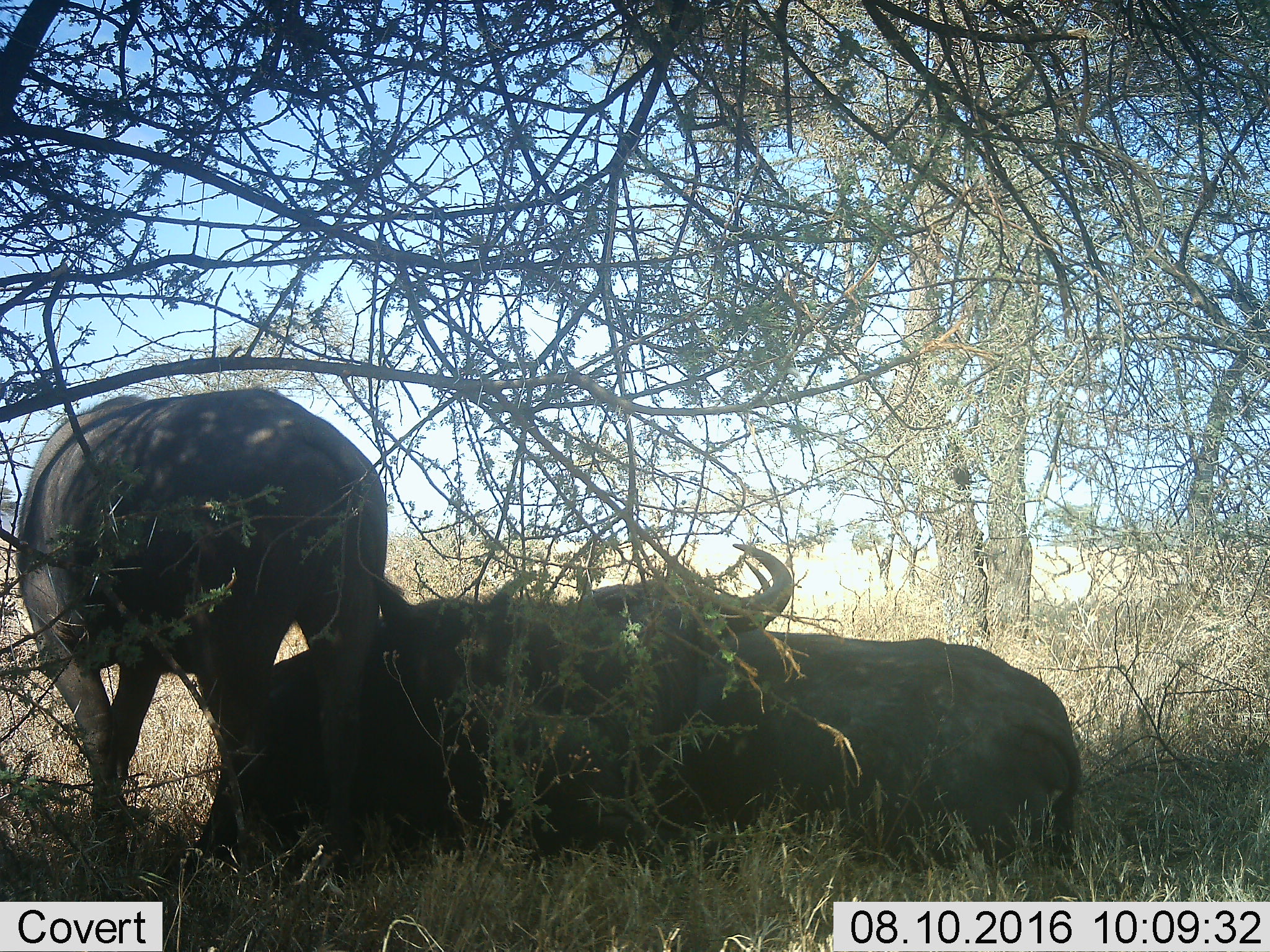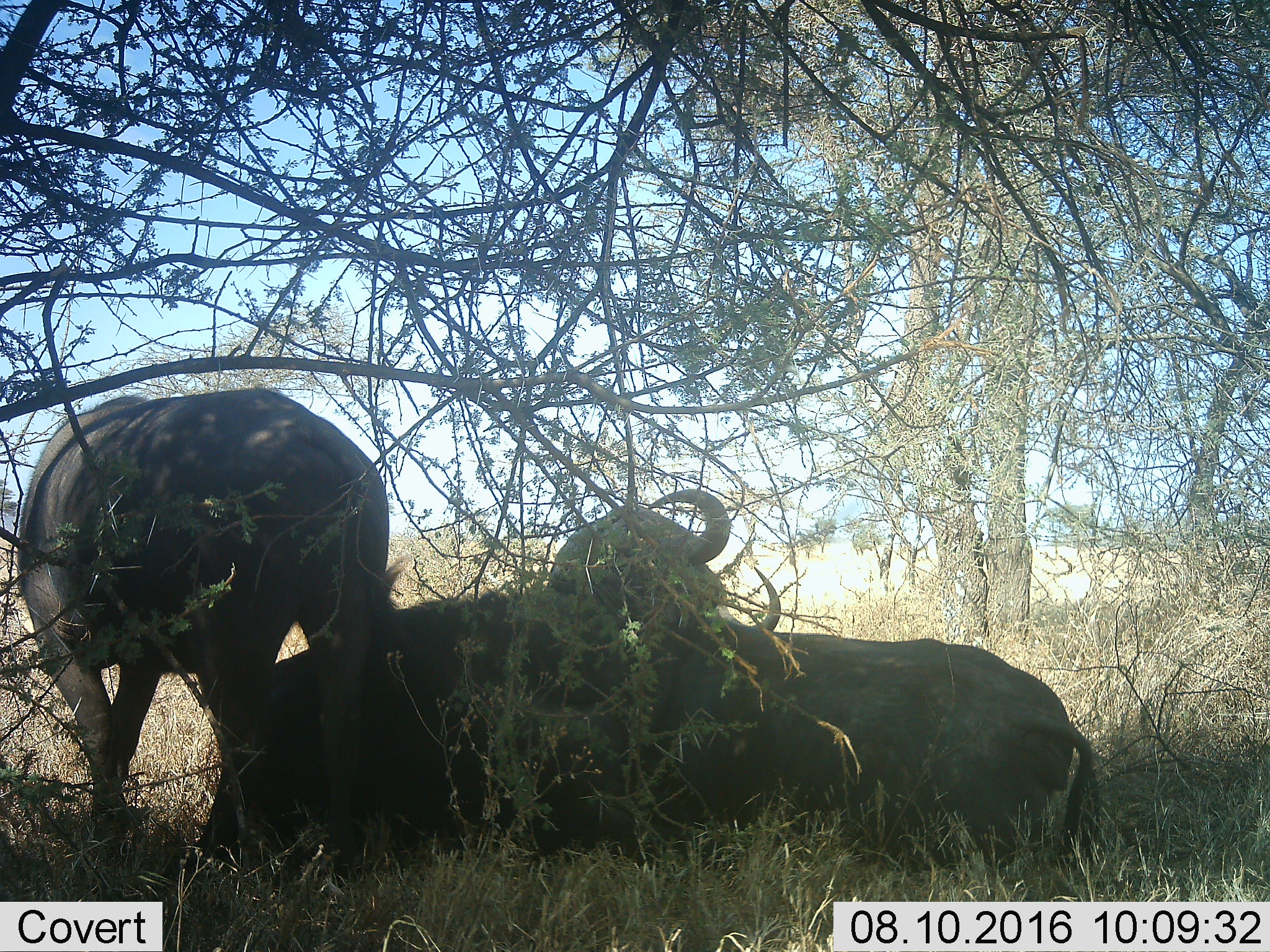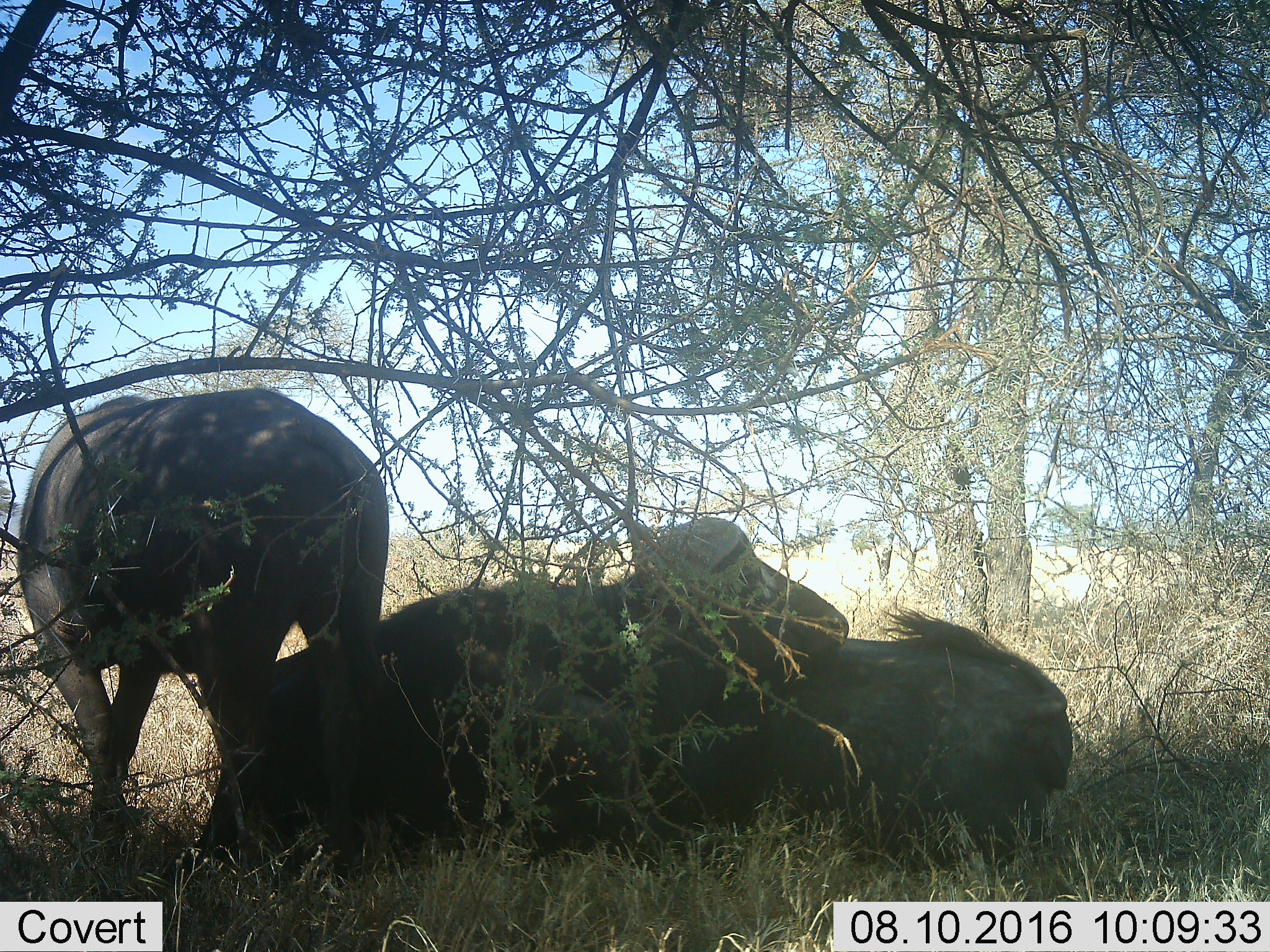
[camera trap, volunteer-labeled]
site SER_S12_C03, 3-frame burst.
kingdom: Animalia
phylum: Chordata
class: Mammalia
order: Artiodactyla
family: Bovidae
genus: Syncerus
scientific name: Syncerus caffer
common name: african buffalo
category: buffalo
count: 3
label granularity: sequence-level